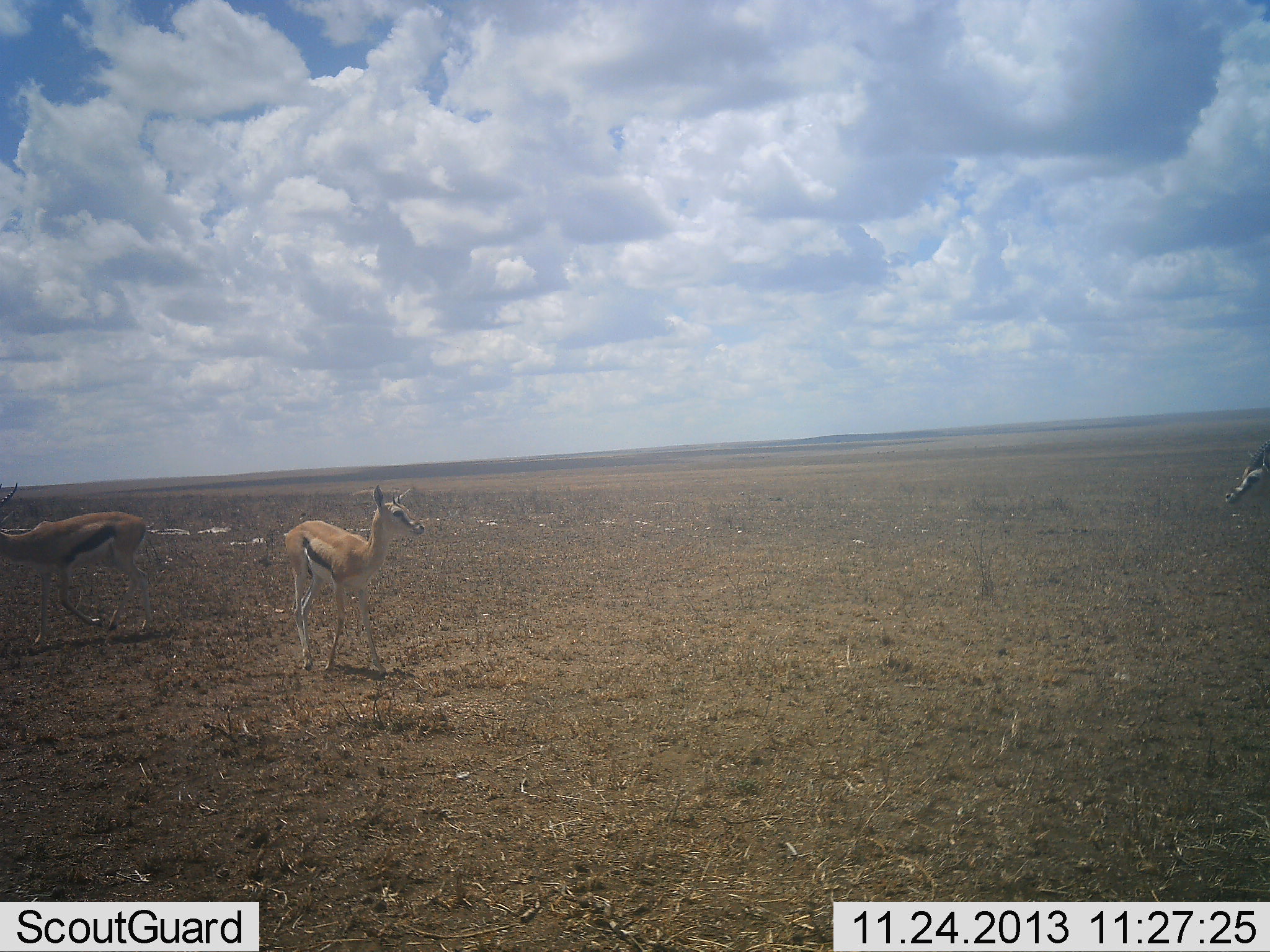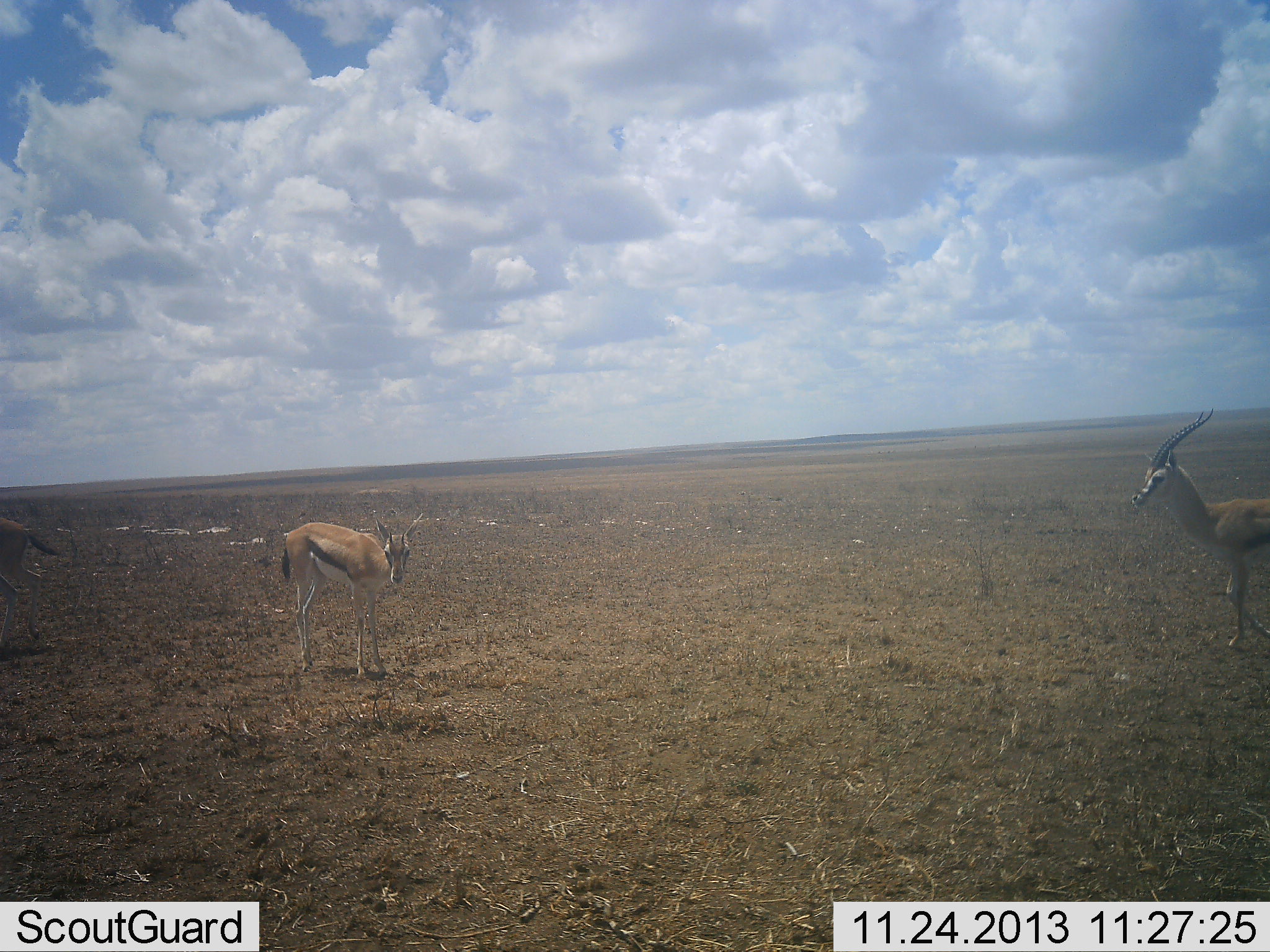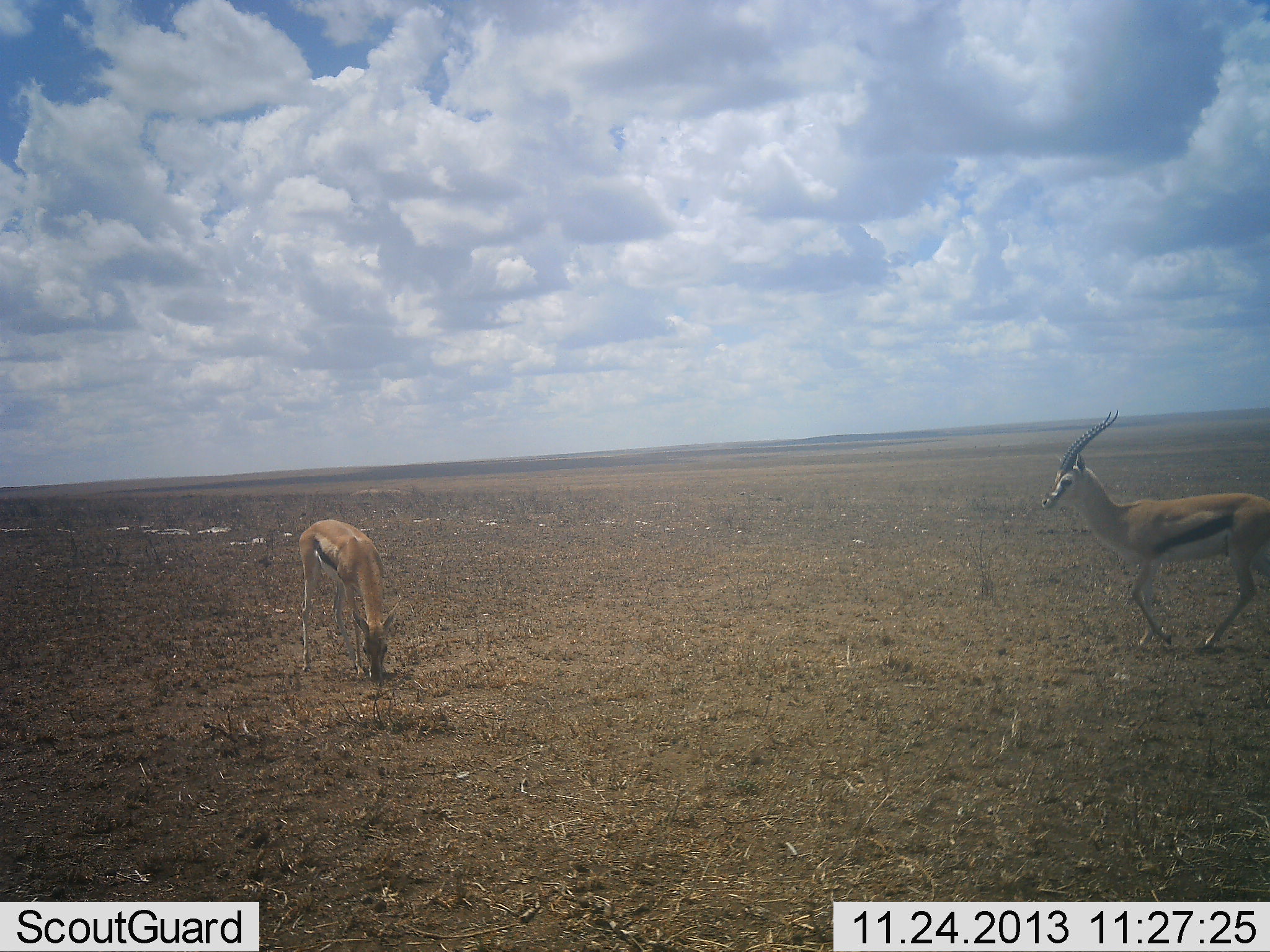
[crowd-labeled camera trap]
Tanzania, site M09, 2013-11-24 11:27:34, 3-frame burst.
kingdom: Animalia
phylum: Chordata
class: Mammalia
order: Artiodactyla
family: Bovidae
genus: Eudorcas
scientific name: Eudorcas thomsonii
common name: thomson's gazelle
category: gazellethomsons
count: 3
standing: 70%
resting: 0%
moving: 70%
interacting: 0%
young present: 0%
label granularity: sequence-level